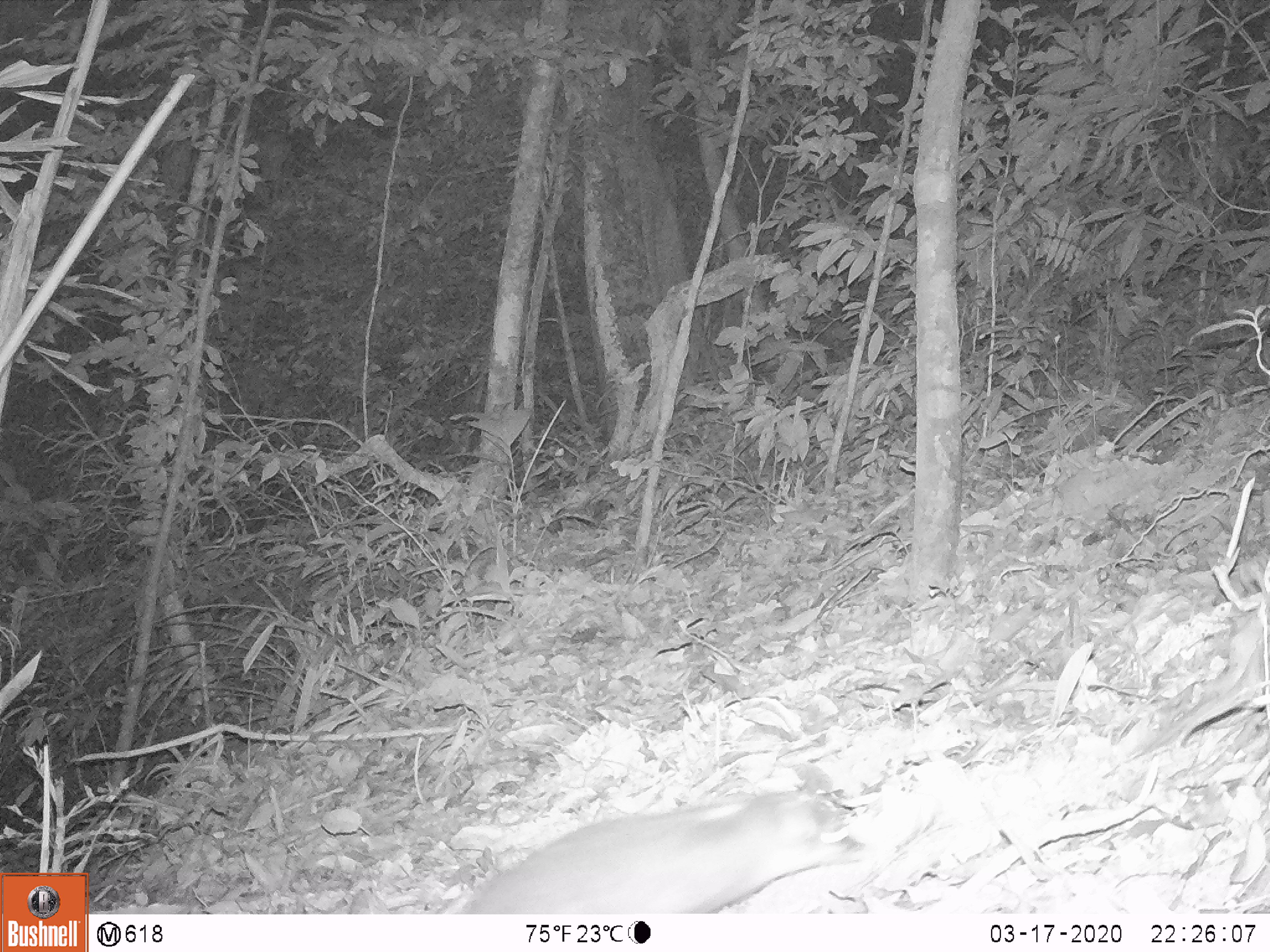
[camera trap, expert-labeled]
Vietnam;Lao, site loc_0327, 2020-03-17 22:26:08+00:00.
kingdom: Animalia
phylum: Chordata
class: Mammalia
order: Carnivora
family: Mustelidae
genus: Melogale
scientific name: Melogale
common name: ferret badger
Ferret badger (Melogale). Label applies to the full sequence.